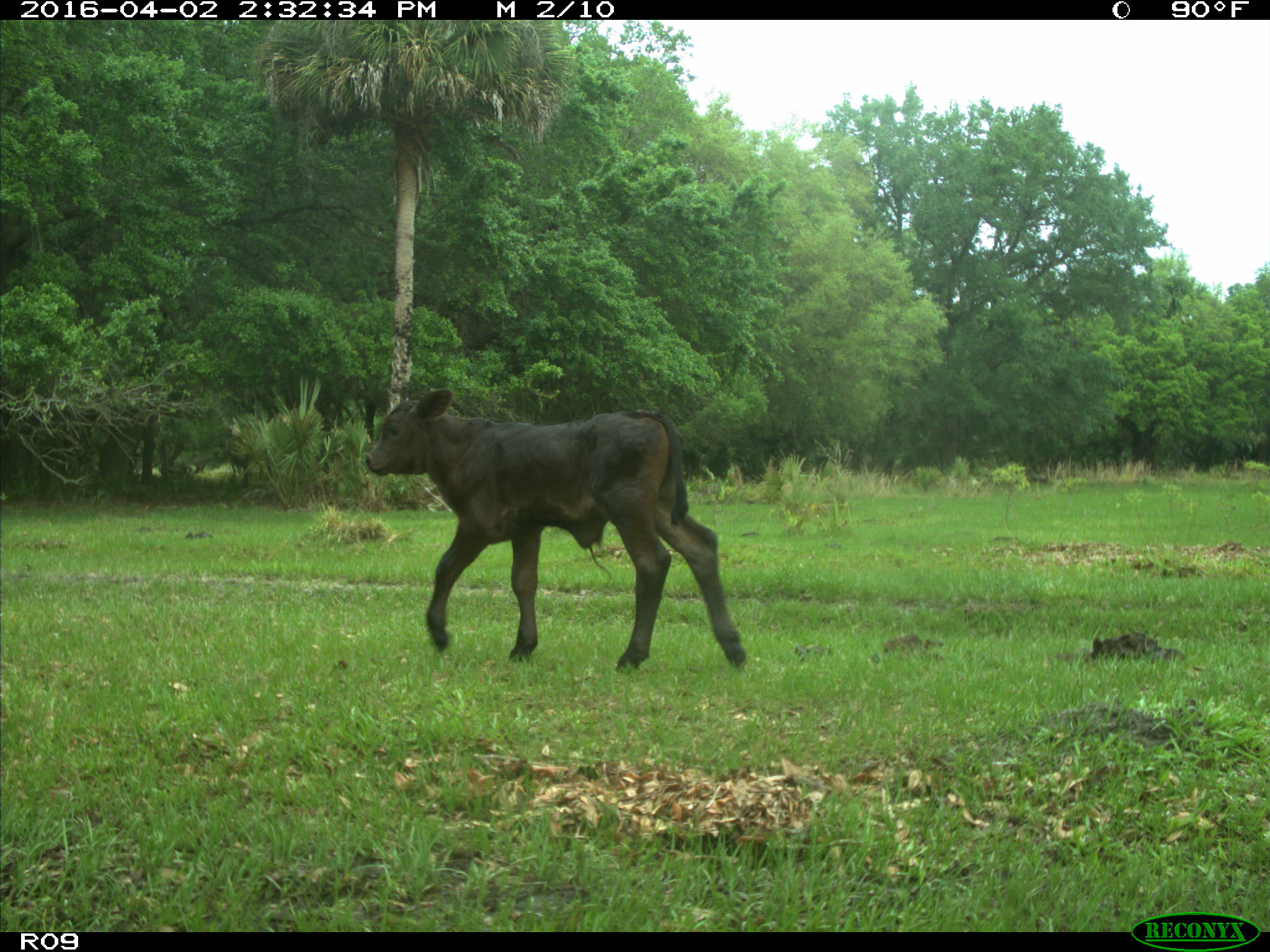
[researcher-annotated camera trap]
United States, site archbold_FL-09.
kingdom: Animalia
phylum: Chordata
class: Mammalia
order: Artiodactyla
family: Bovidae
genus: Bos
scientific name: Bos taurus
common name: domestic cow